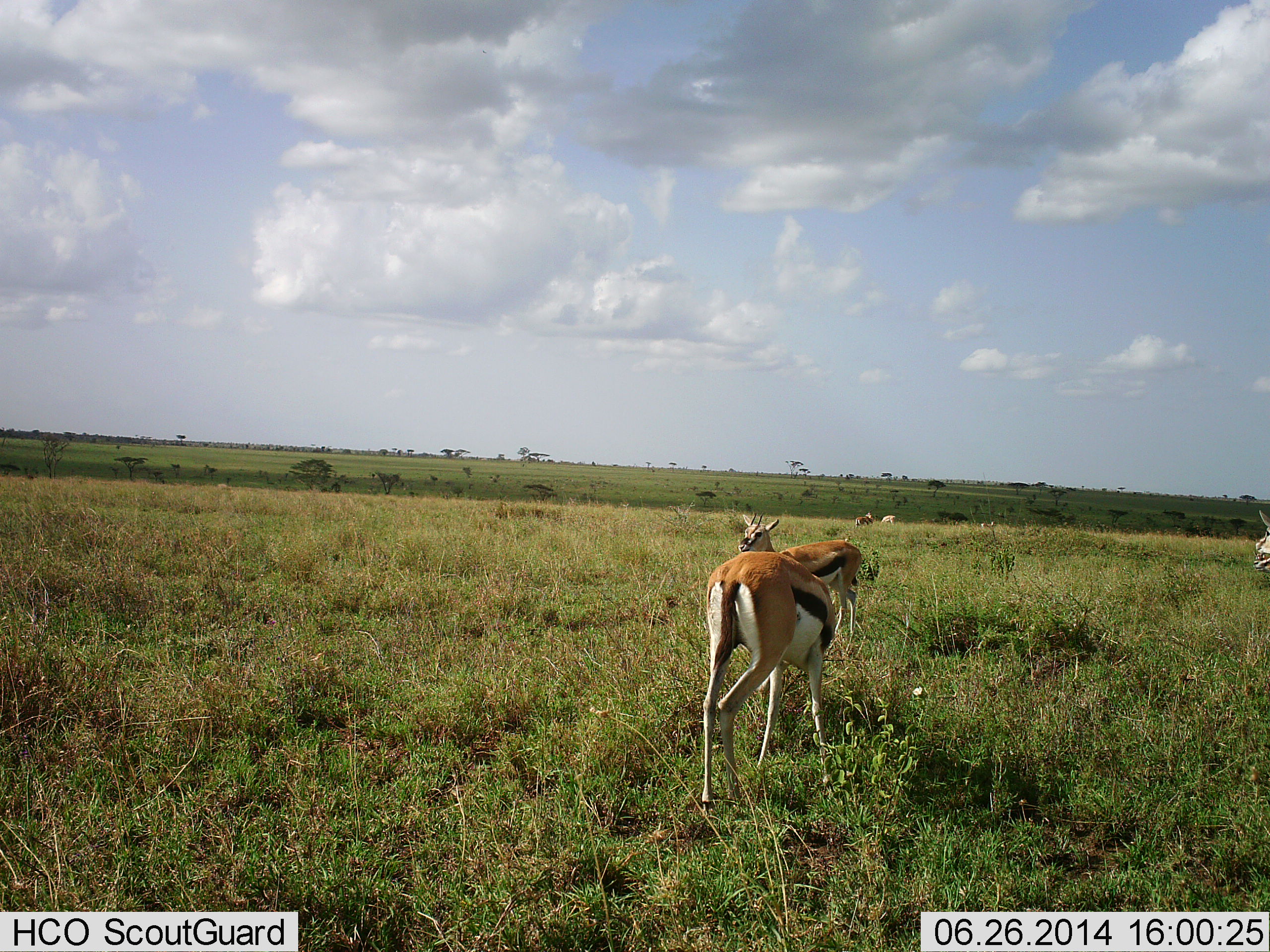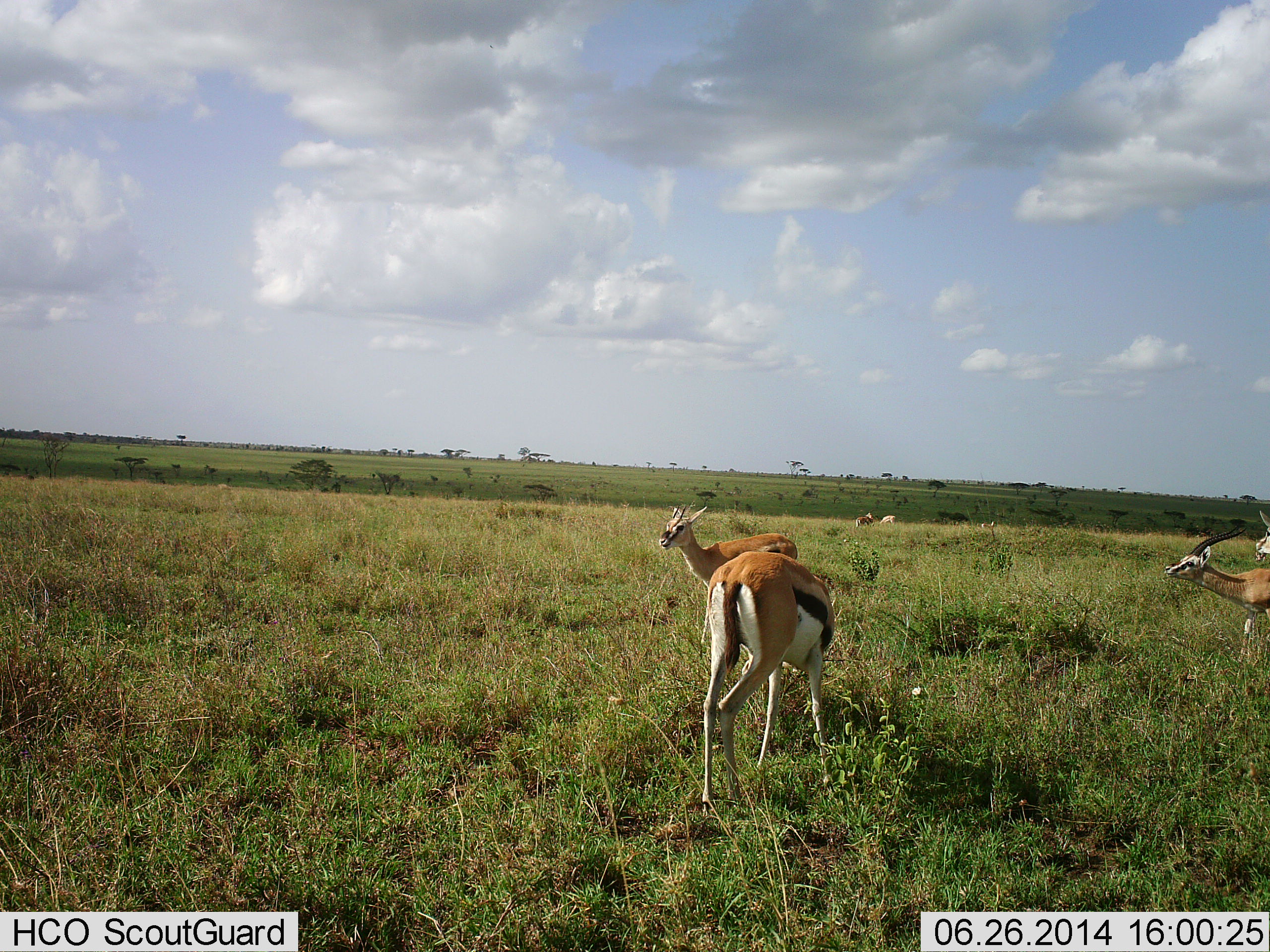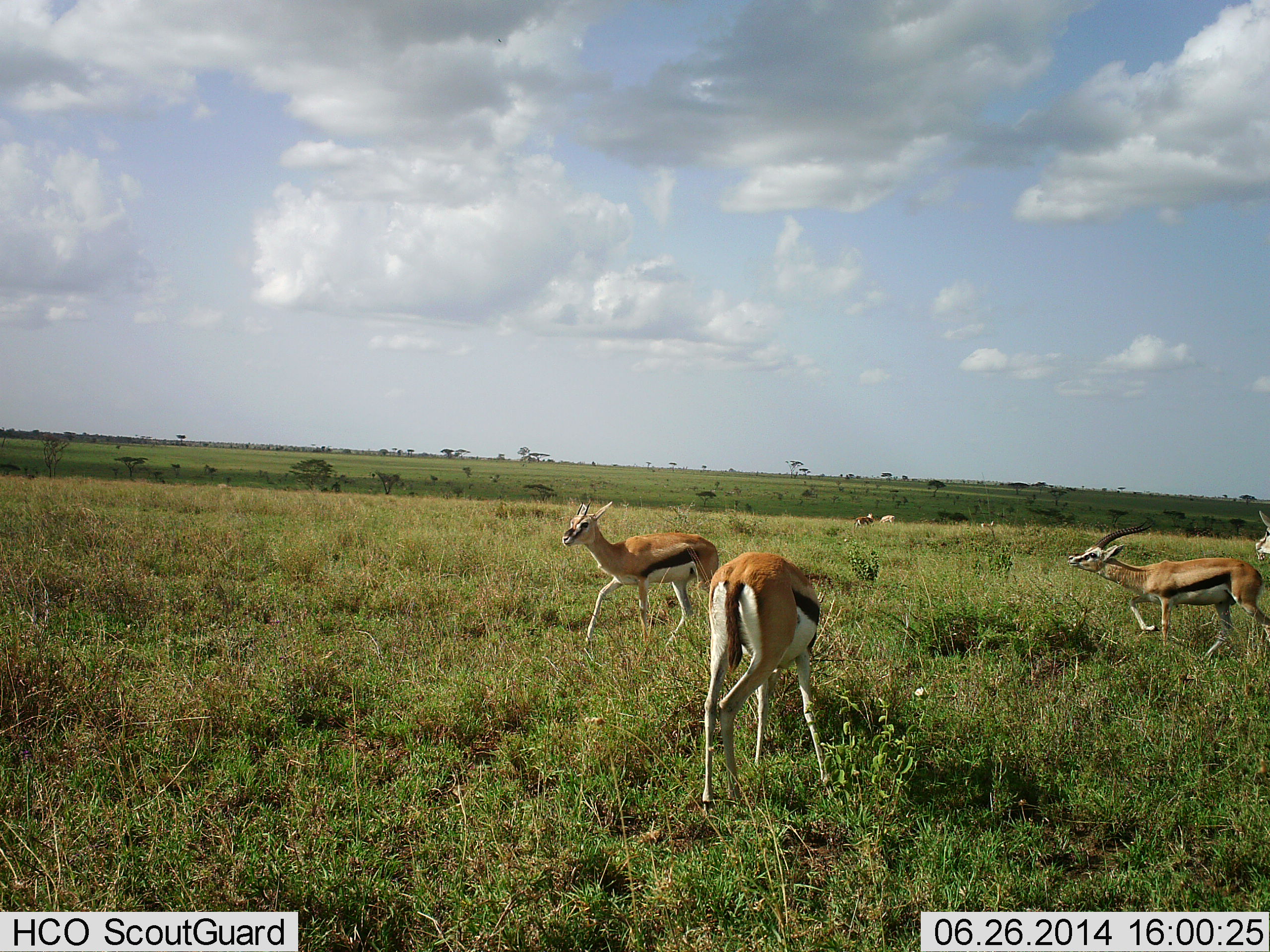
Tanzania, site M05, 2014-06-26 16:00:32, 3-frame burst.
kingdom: Animalia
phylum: Chordata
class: Mammalia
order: Artiodactyla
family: Bovidae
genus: Eudorcas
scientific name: Eudorcas thomsonii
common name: thomson's gazelle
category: gazellethomsons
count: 6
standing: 60%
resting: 10%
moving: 80%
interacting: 0%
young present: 0%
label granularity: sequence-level